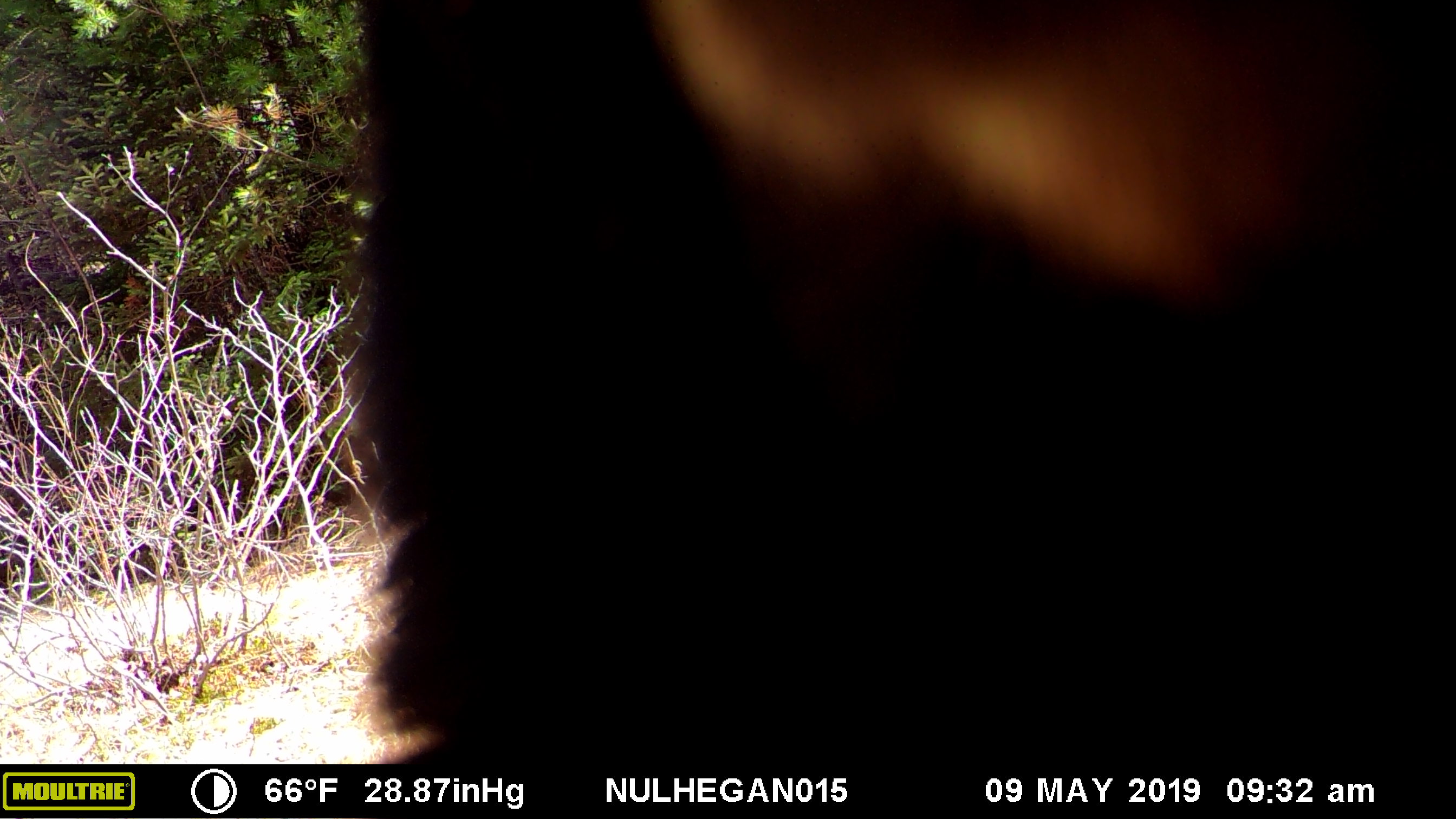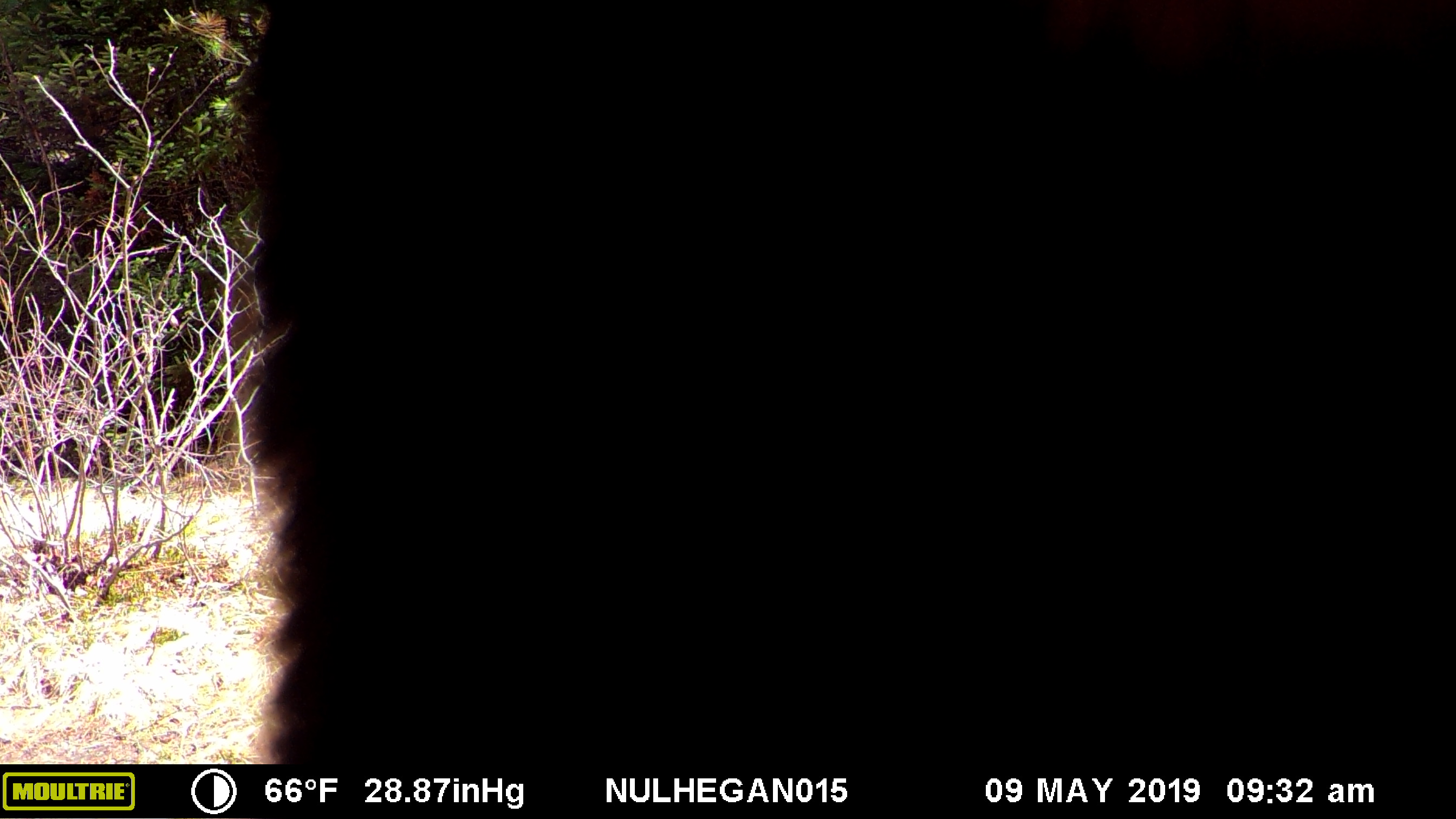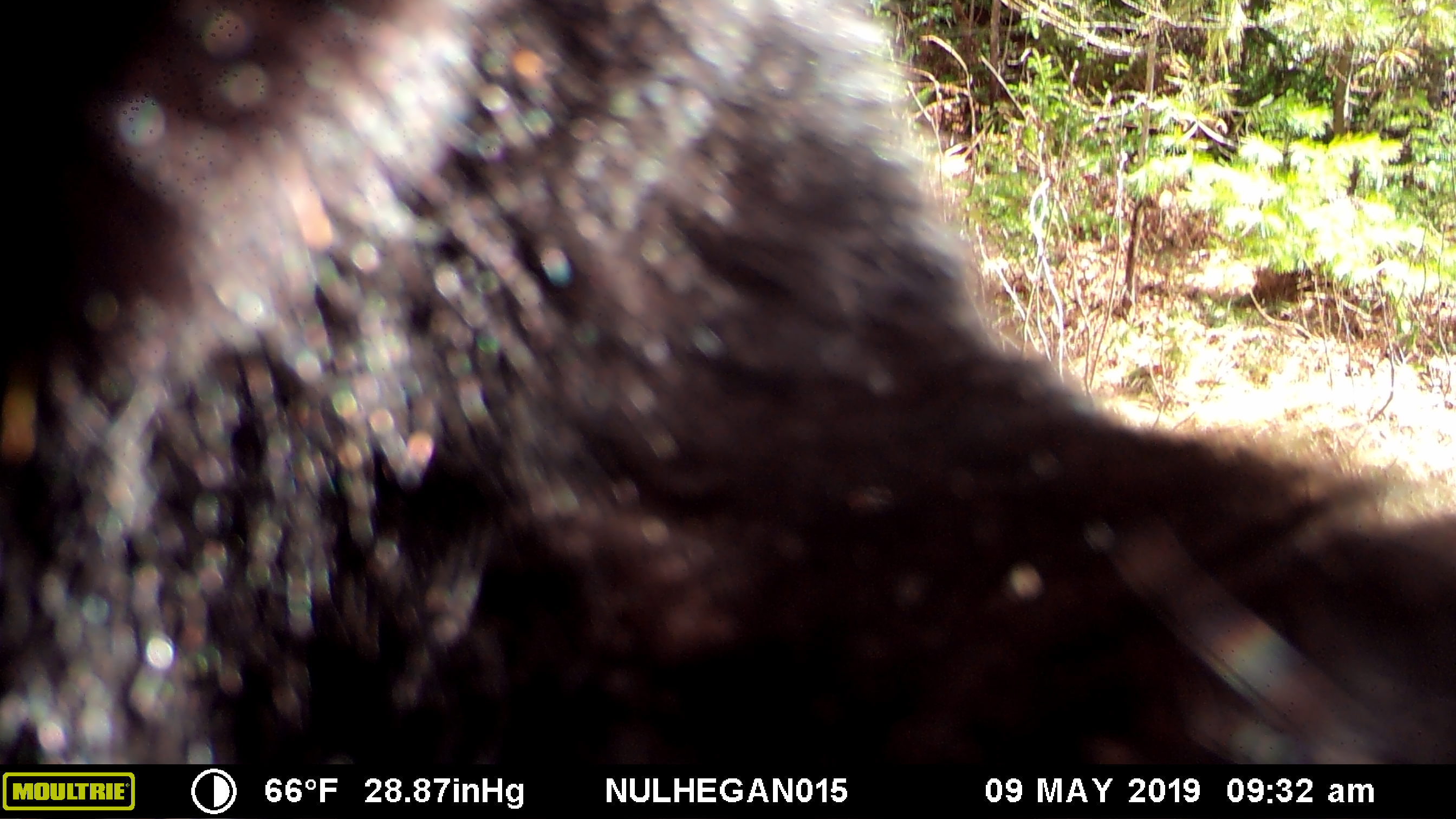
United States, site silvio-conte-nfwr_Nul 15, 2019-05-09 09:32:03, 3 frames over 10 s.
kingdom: Animalia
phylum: Chordata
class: Mammalia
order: Carnivora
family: Ursidae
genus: Ursus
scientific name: Ursus americanus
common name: black bear